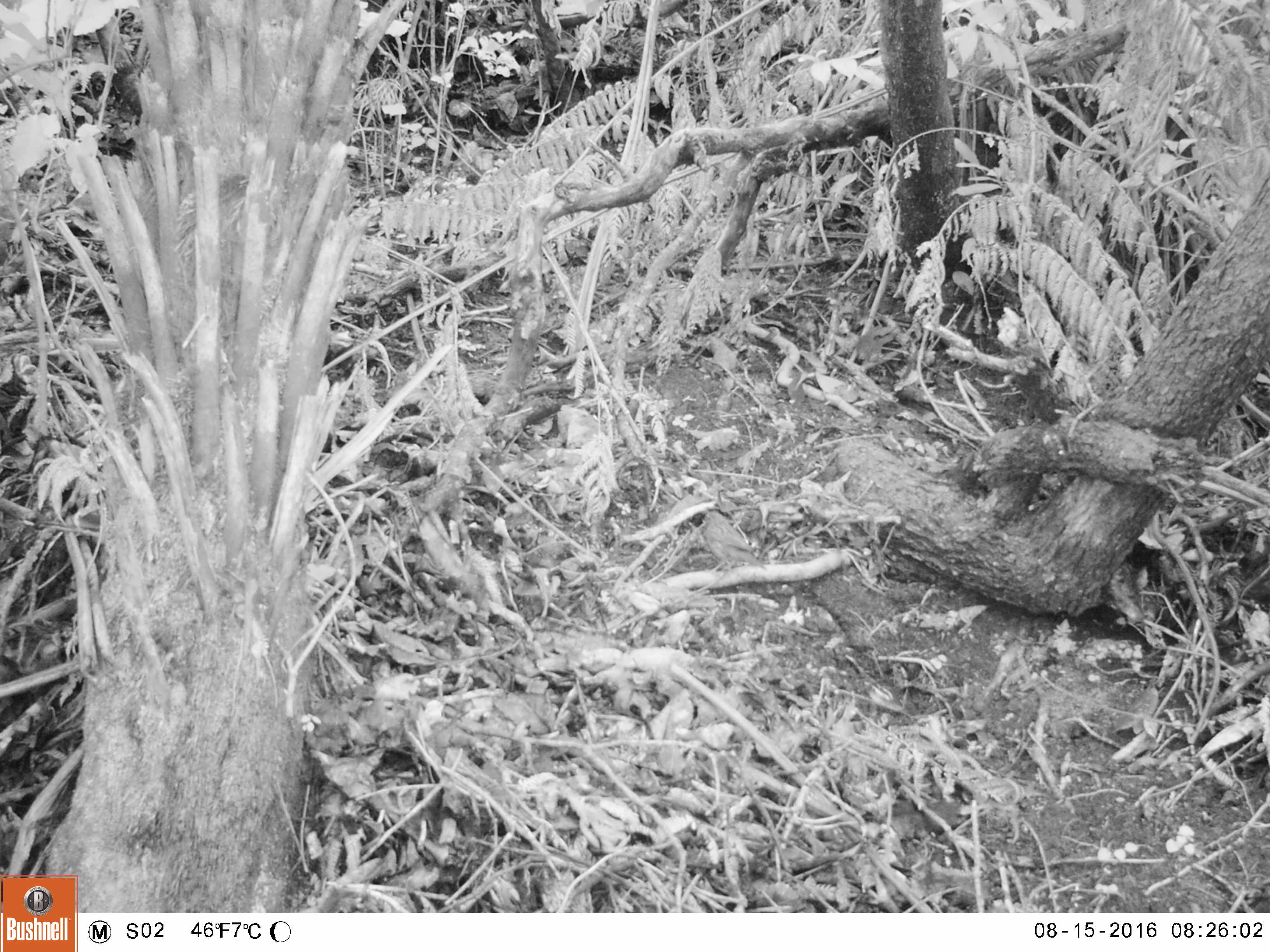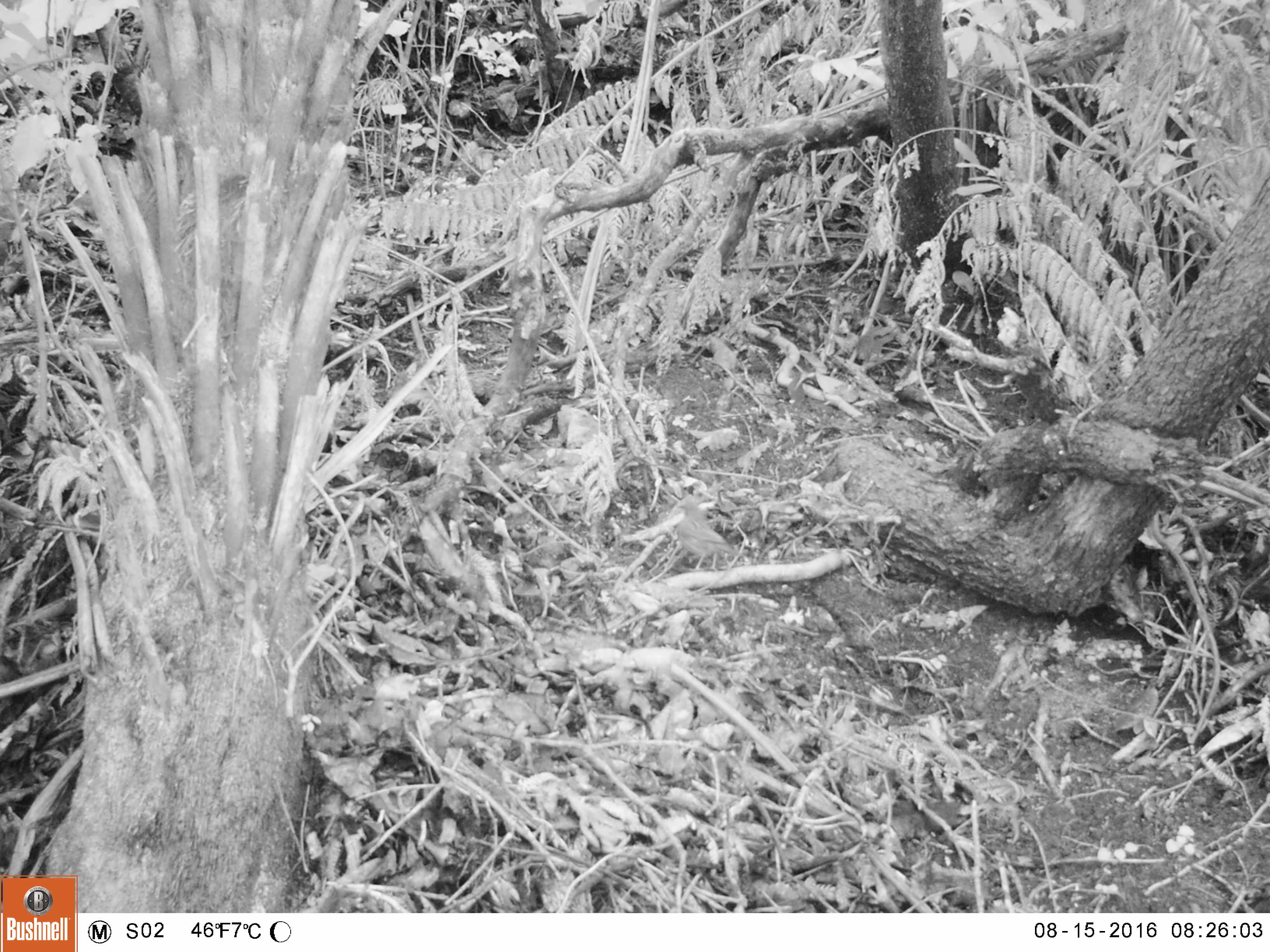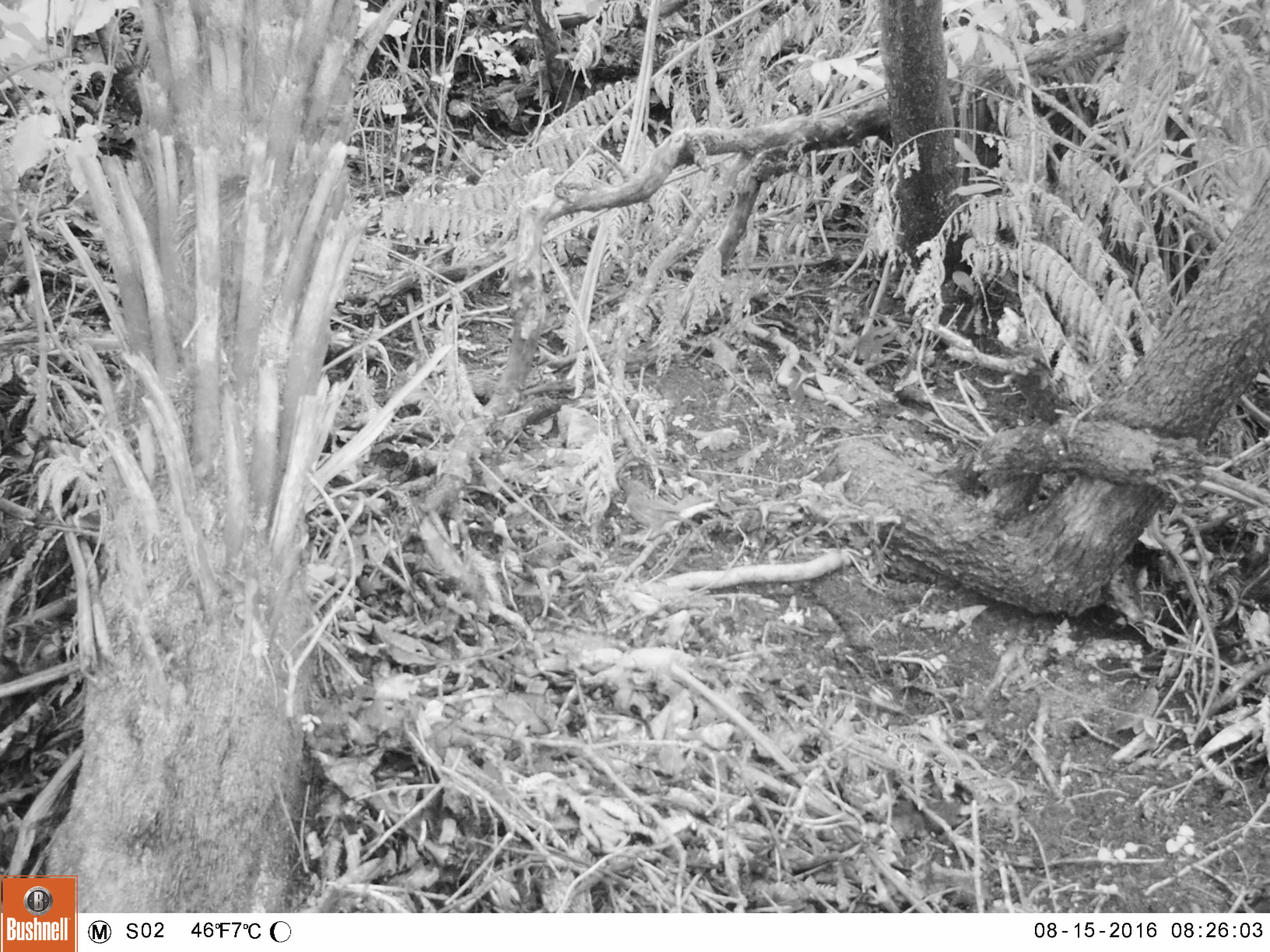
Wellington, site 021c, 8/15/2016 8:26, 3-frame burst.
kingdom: Animalia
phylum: Chordata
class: Aves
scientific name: Aves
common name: bird